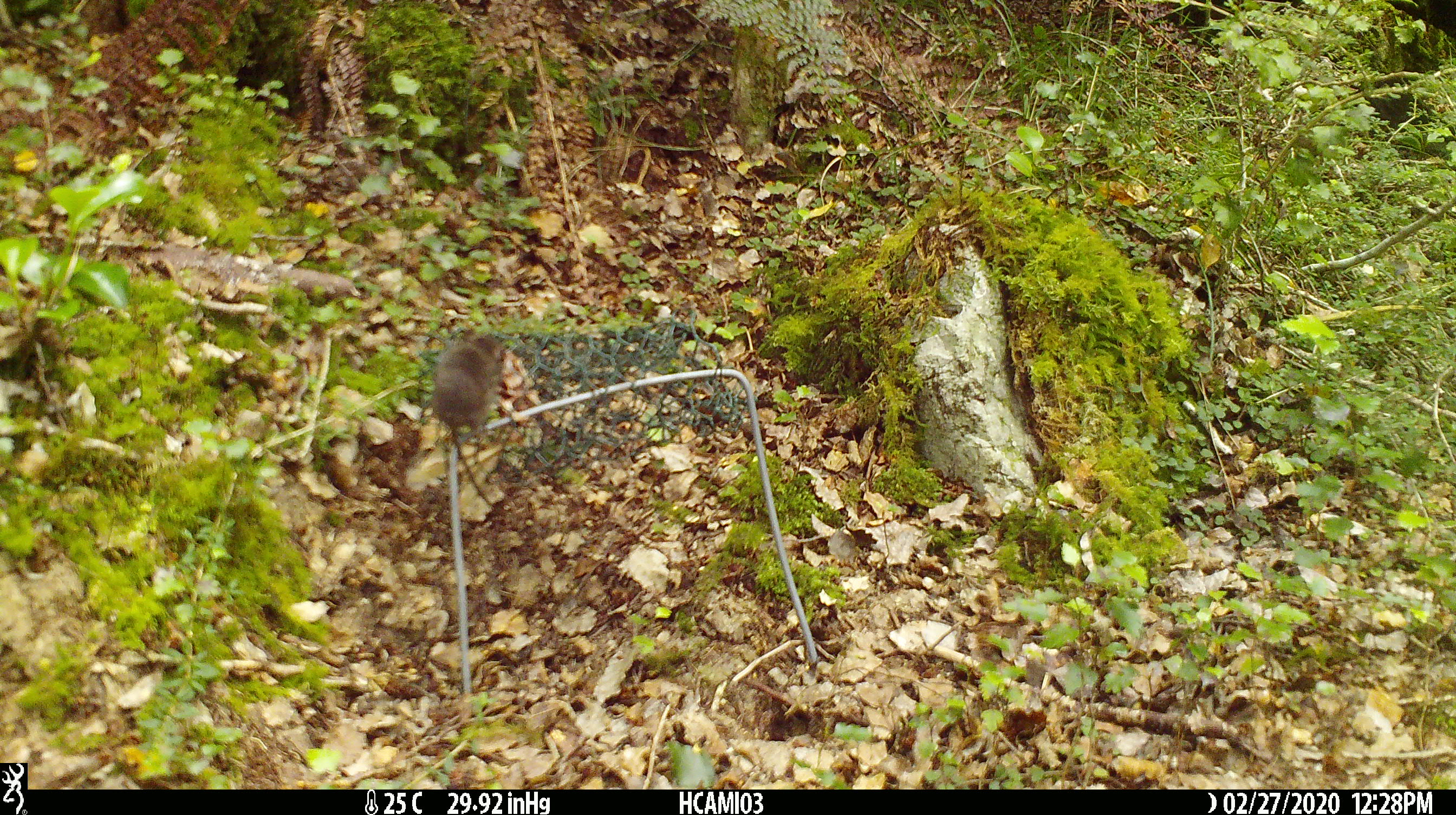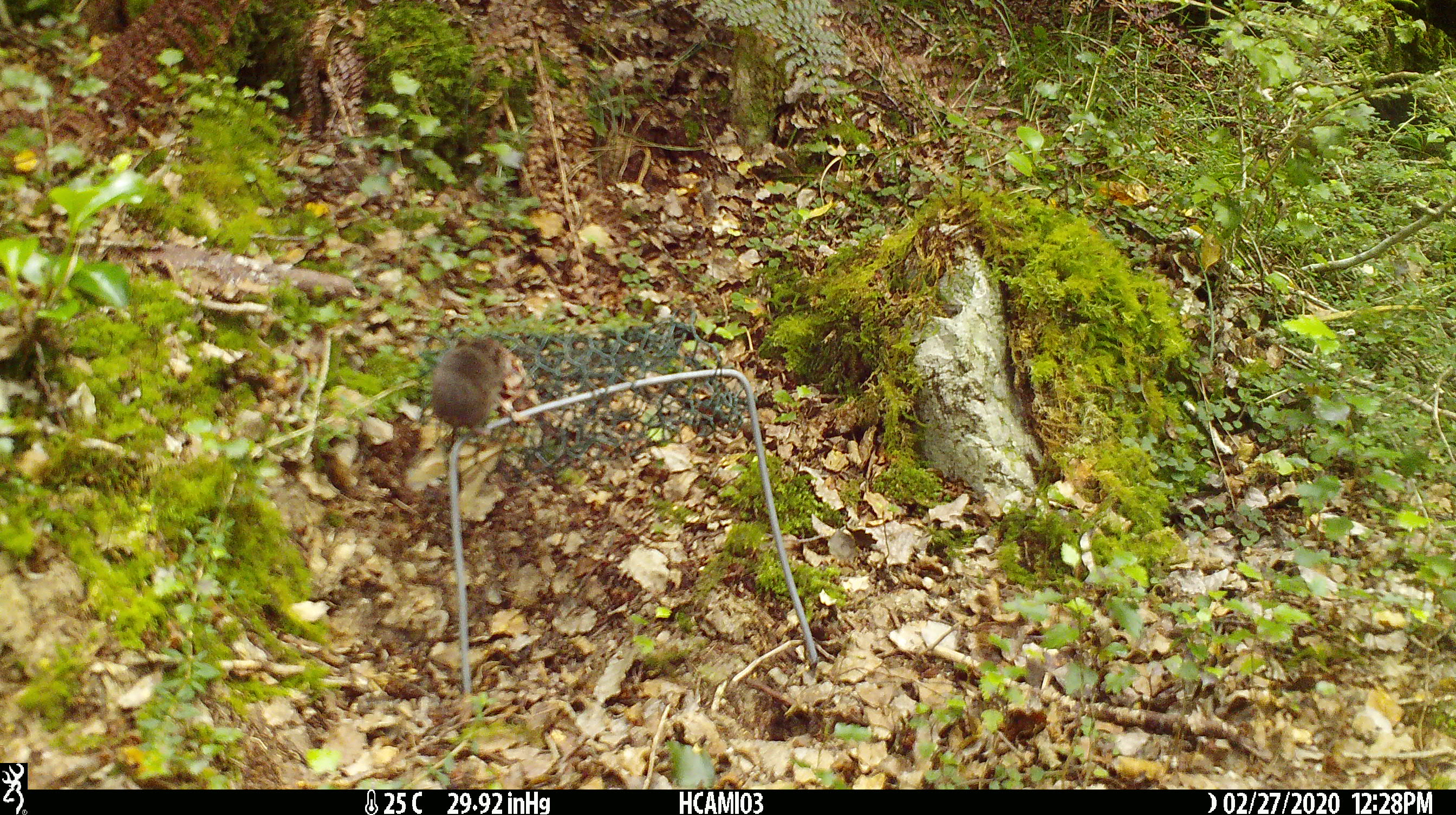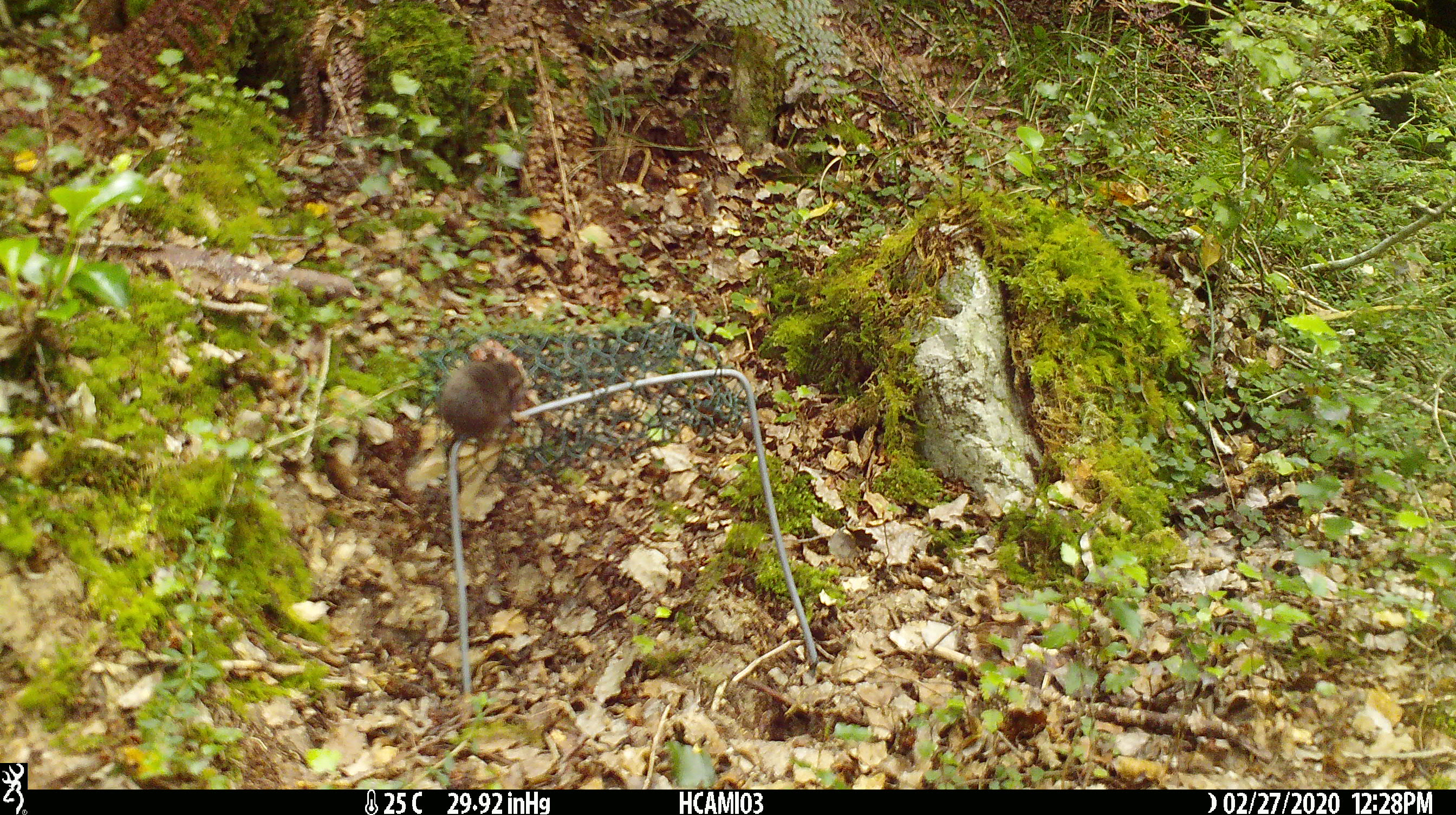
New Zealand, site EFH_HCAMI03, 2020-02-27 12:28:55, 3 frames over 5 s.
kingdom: Animalia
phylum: Chordata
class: Mammalia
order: Rodentia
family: Muridae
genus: Mus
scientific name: Mus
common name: mouse